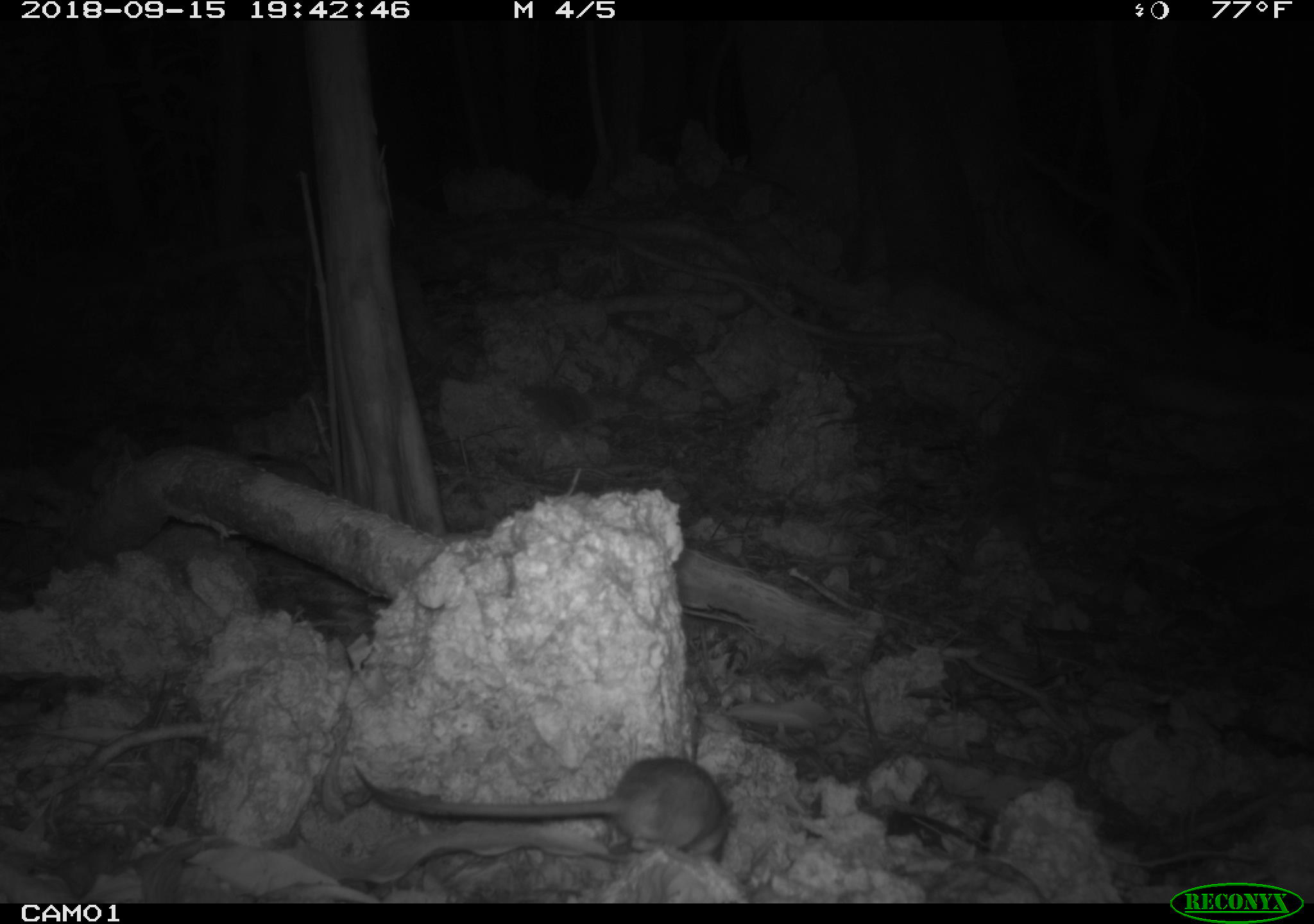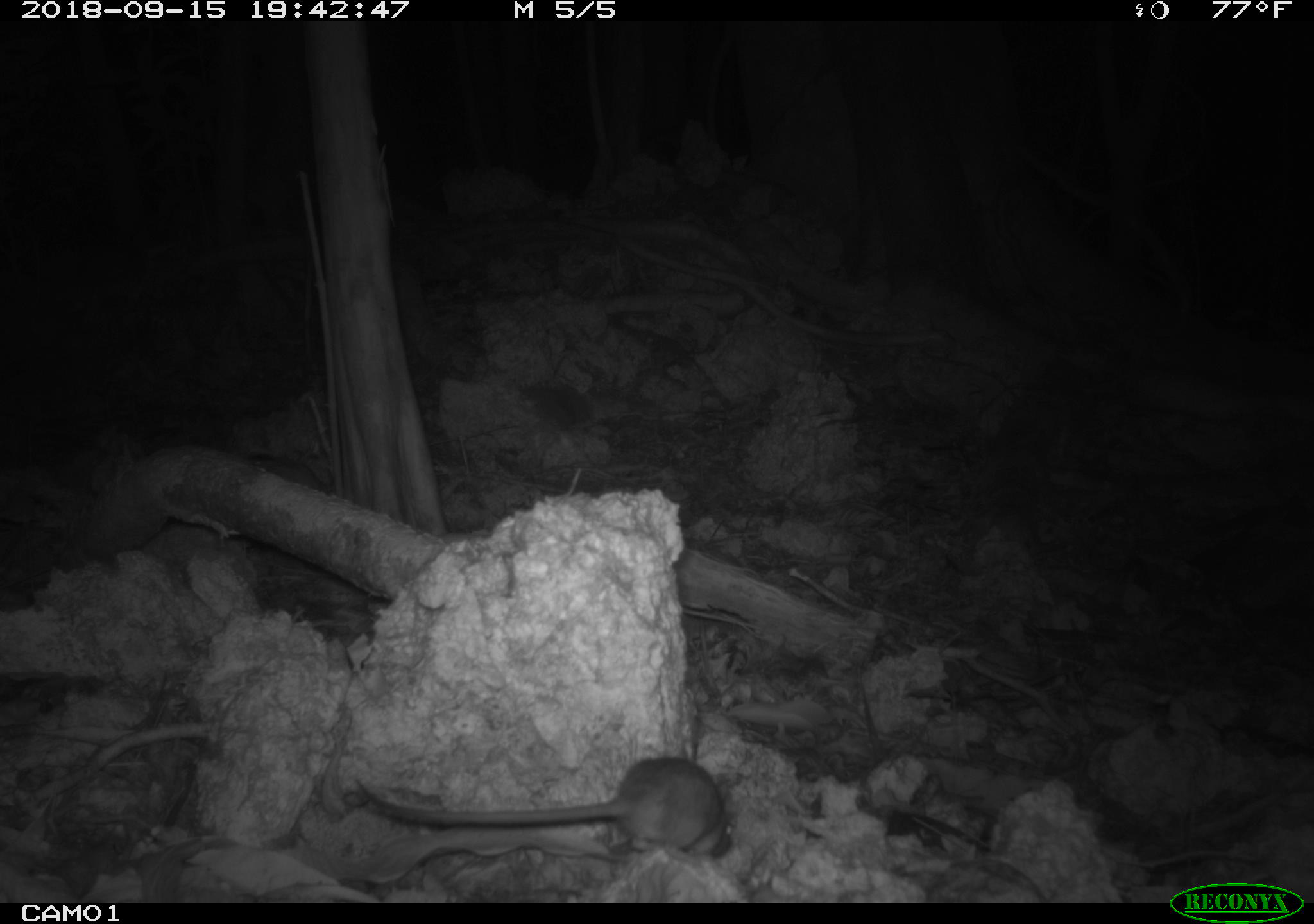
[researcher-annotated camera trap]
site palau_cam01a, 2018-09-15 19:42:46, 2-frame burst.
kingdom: Animalia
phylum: Chordata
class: Mammalia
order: Rodentia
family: Muridae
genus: Rattus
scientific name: Rattus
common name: rat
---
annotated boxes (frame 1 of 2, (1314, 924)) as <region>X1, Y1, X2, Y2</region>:
rat: <region>344, 754, 736, 872</region>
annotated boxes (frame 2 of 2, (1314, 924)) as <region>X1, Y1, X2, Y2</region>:
rat: <region>348, 753, 737, 868</region>